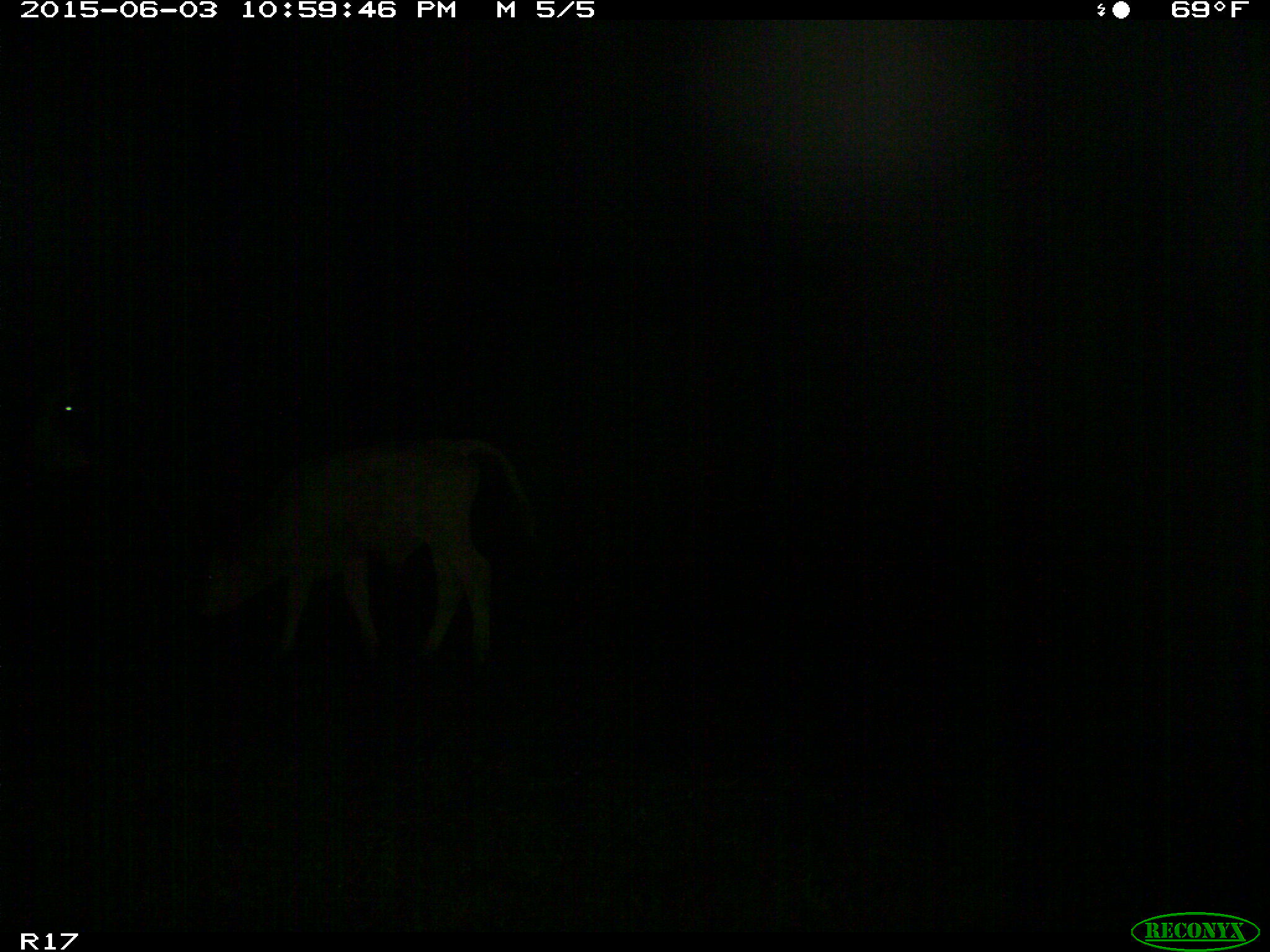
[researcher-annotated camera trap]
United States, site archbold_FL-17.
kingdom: Animalia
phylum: Chordata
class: Mammalia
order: Artiodactyla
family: Bovidae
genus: Bos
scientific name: Bos taurus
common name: domestic cow